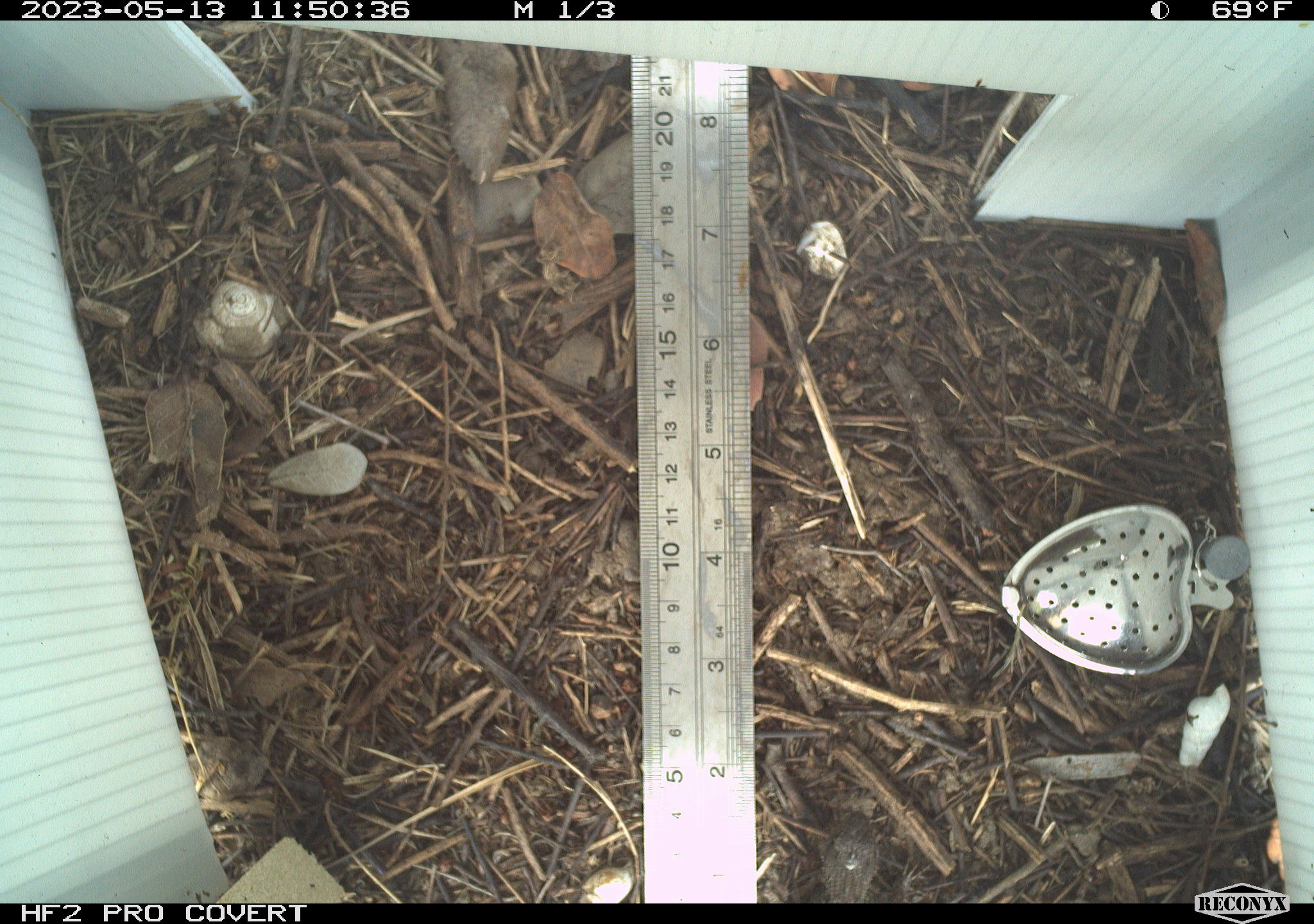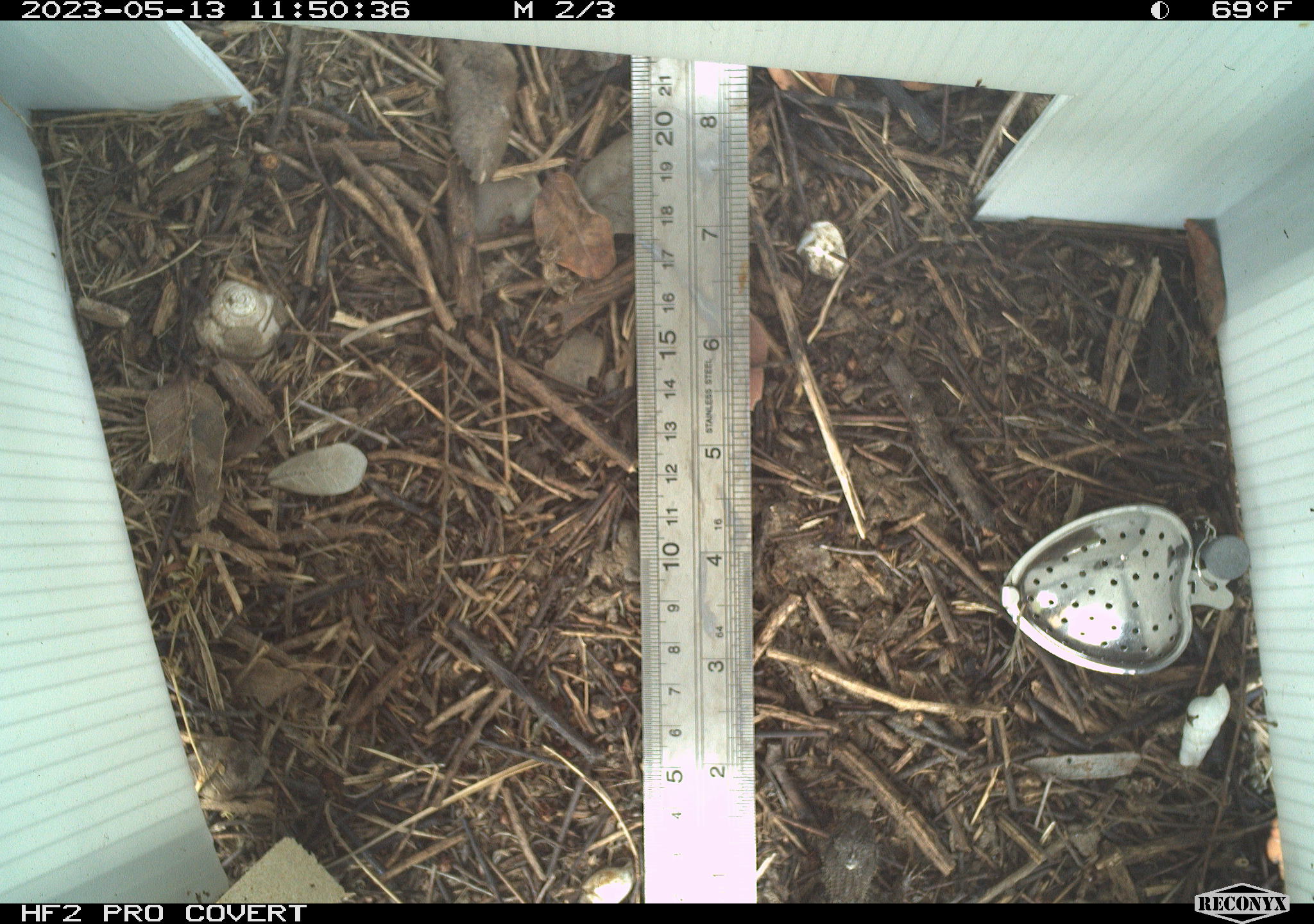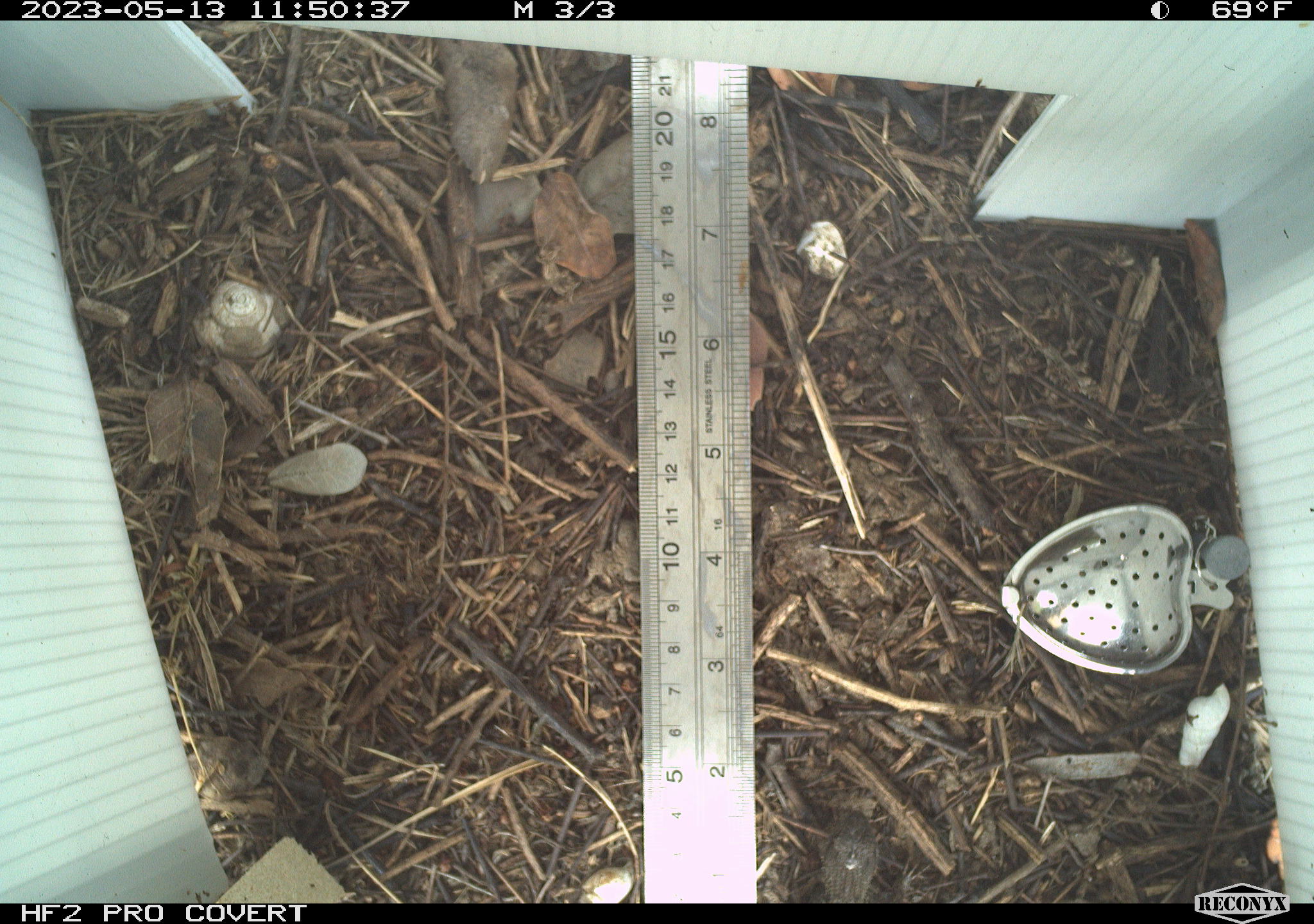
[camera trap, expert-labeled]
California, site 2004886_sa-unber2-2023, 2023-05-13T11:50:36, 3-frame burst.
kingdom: Animalia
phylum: Chordata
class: Reptilia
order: Squamata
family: Phrynosomatidae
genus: Sceloporus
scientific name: Sceloporus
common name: spiny lizards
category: sceloporus species